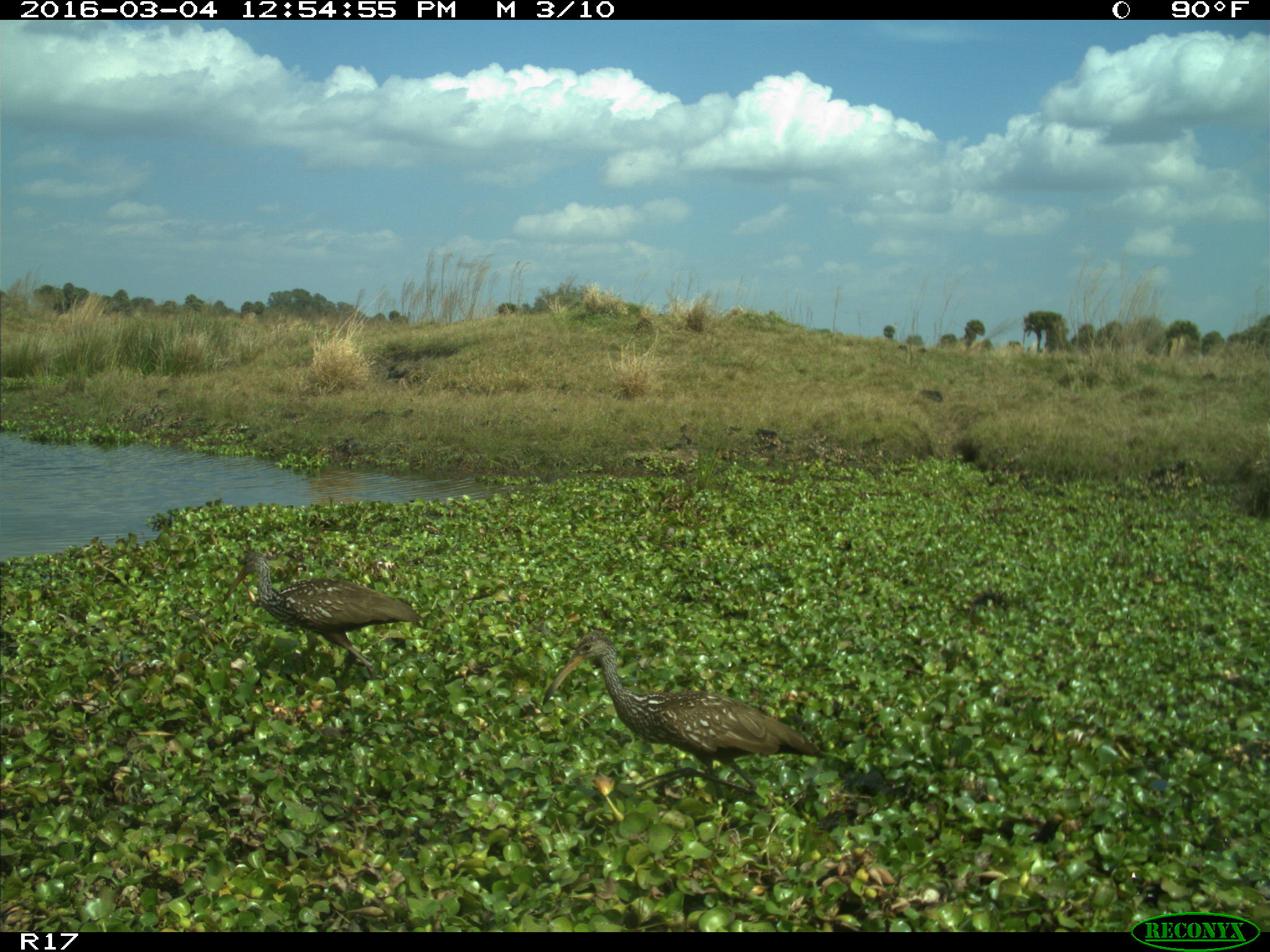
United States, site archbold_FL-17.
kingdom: Animalia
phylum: Chordata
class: Aves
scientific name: Aves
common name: birds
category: unidentified bird